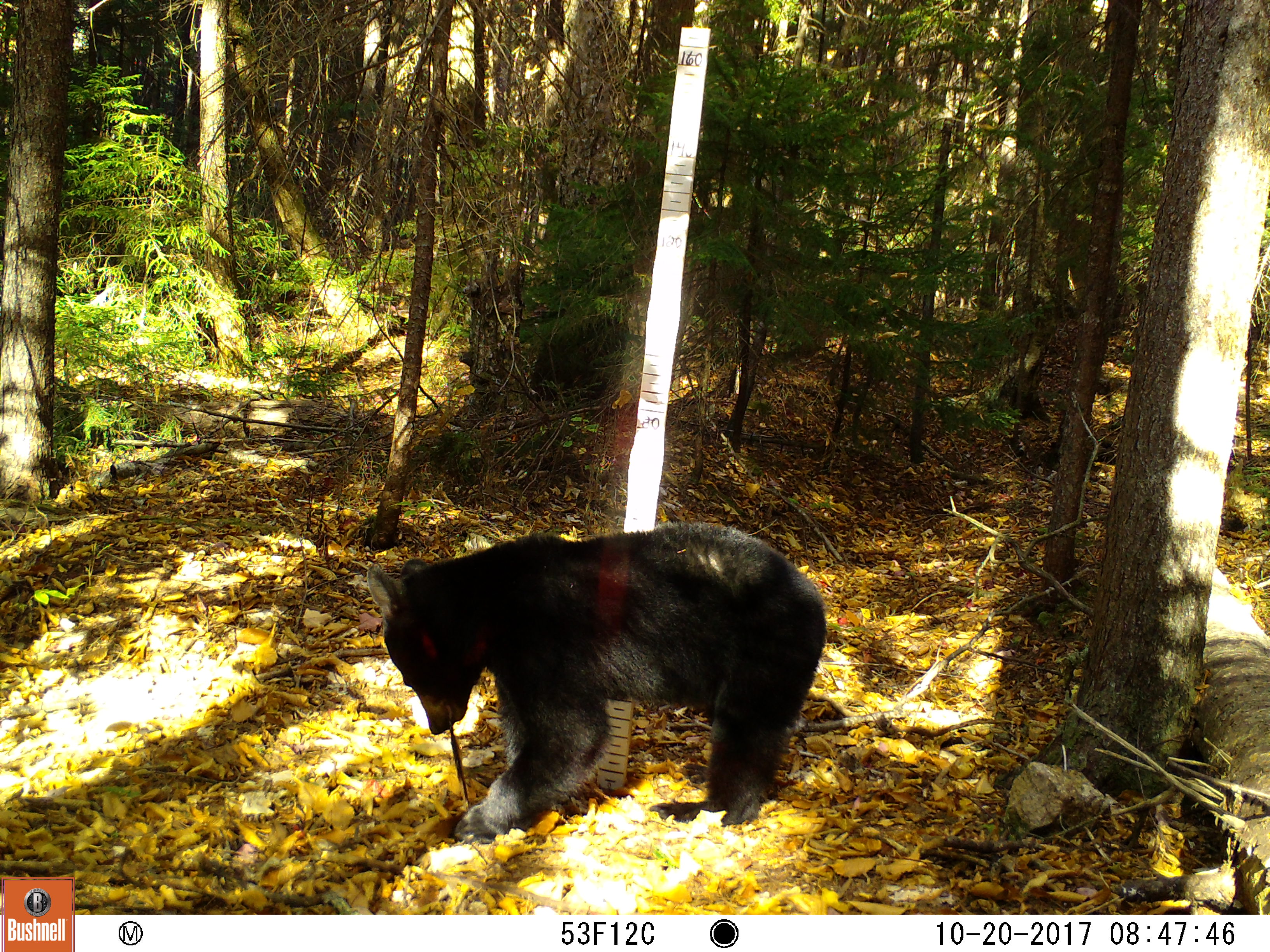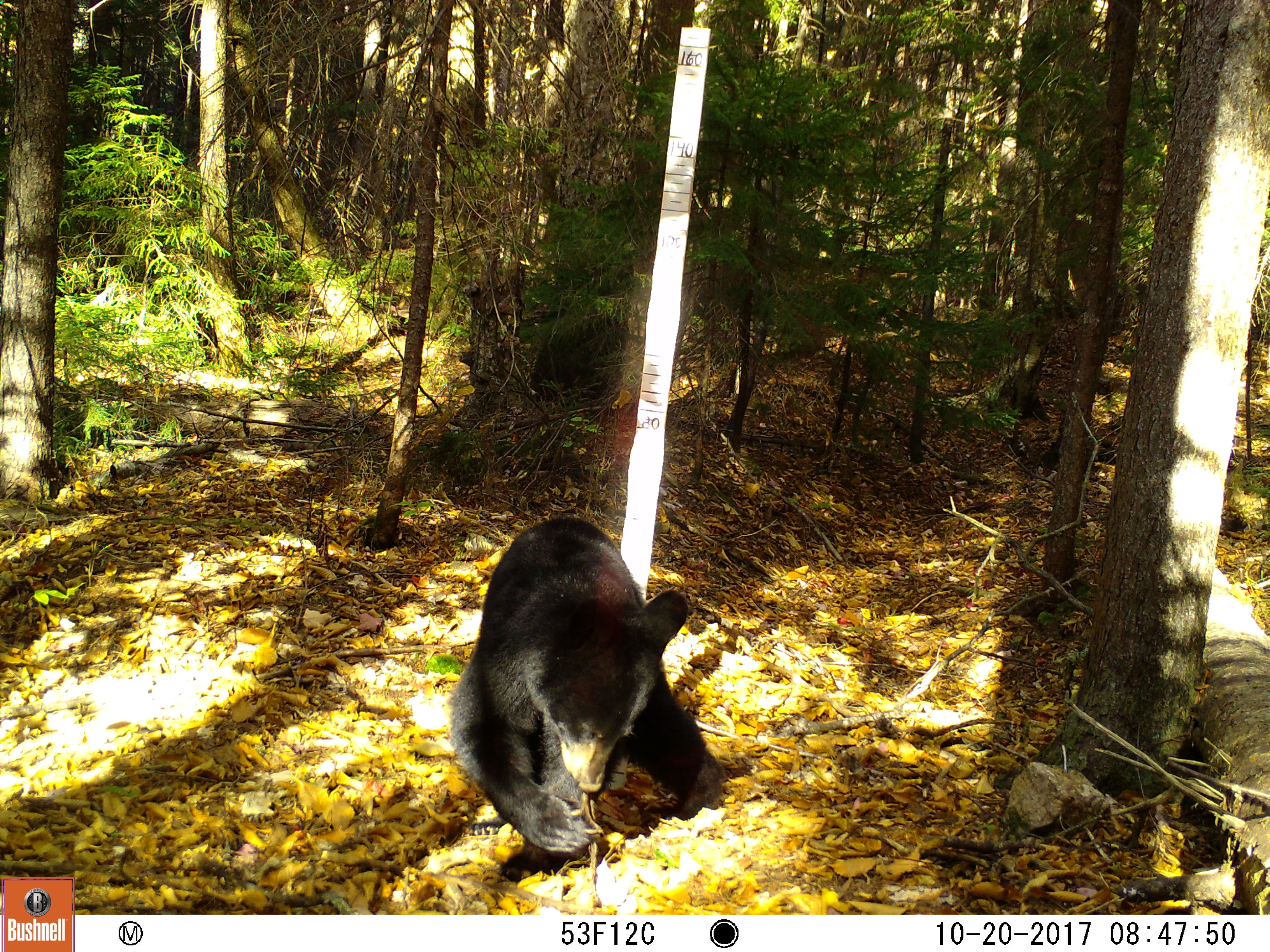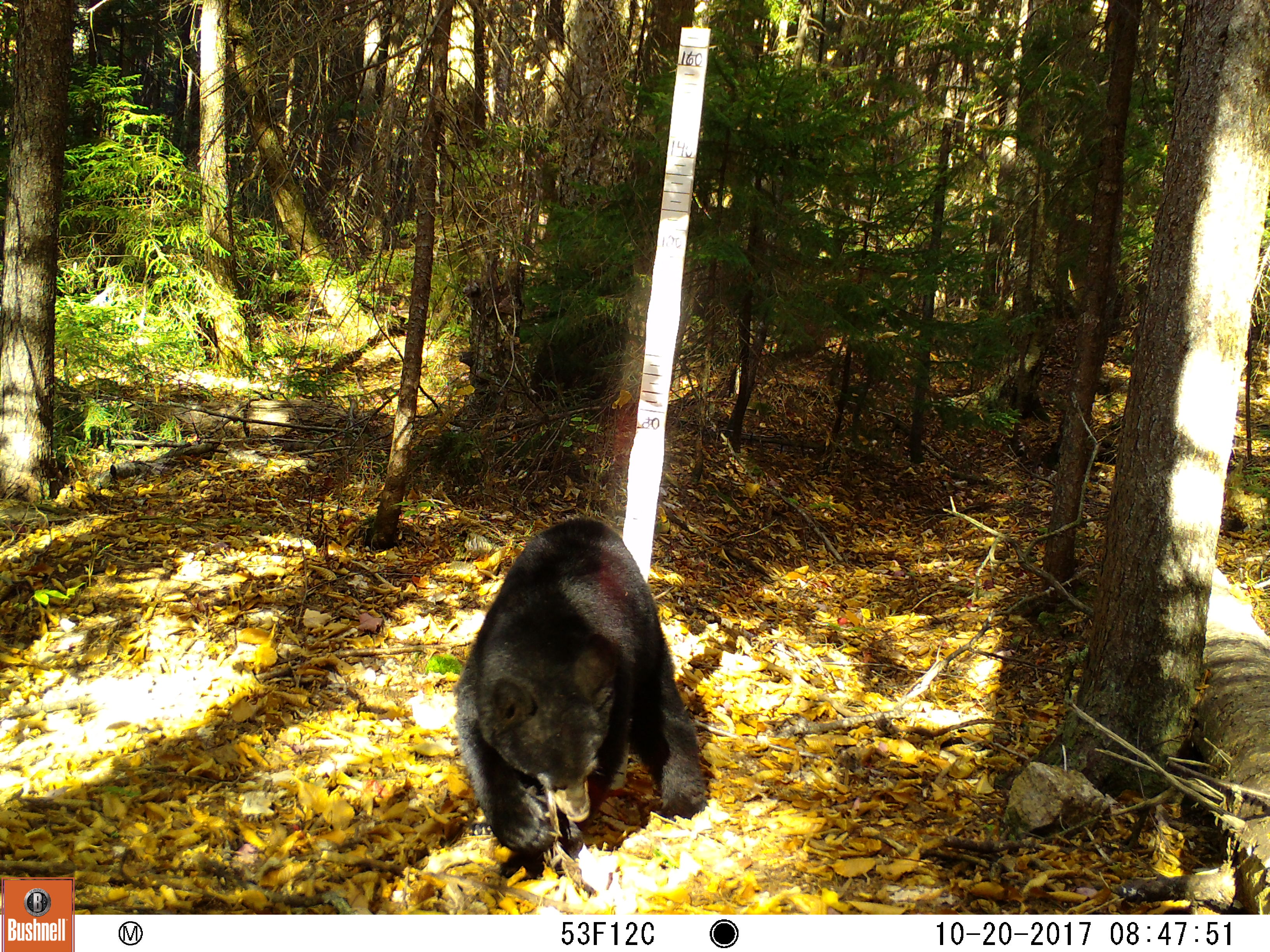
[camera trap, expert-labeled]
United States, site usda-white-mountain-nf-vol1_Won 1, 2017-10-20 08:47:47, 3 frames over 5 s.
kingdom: Animalia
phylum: Chordata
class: Mammalia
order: Carnivora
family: Ursidae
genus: Ursus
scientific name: Ursus americanus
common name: black bear